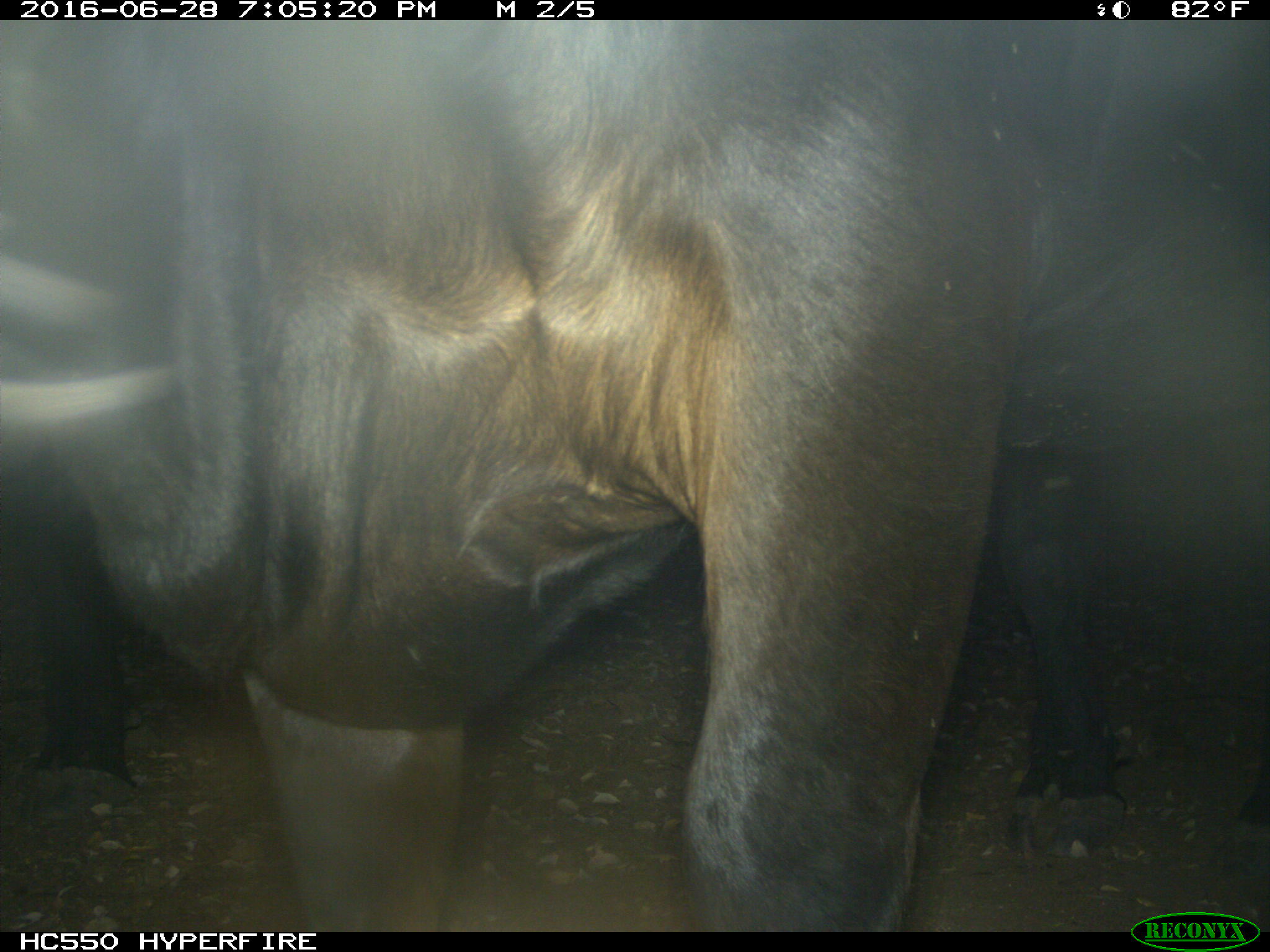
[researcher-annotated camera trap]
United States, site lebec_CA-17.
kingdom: Animalia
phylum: Chordata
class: Mammalia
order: Artiodactyla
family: Bovidae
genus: Bos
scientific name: Bos taurus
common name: domestic cow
Bos taurus (domestic cow).